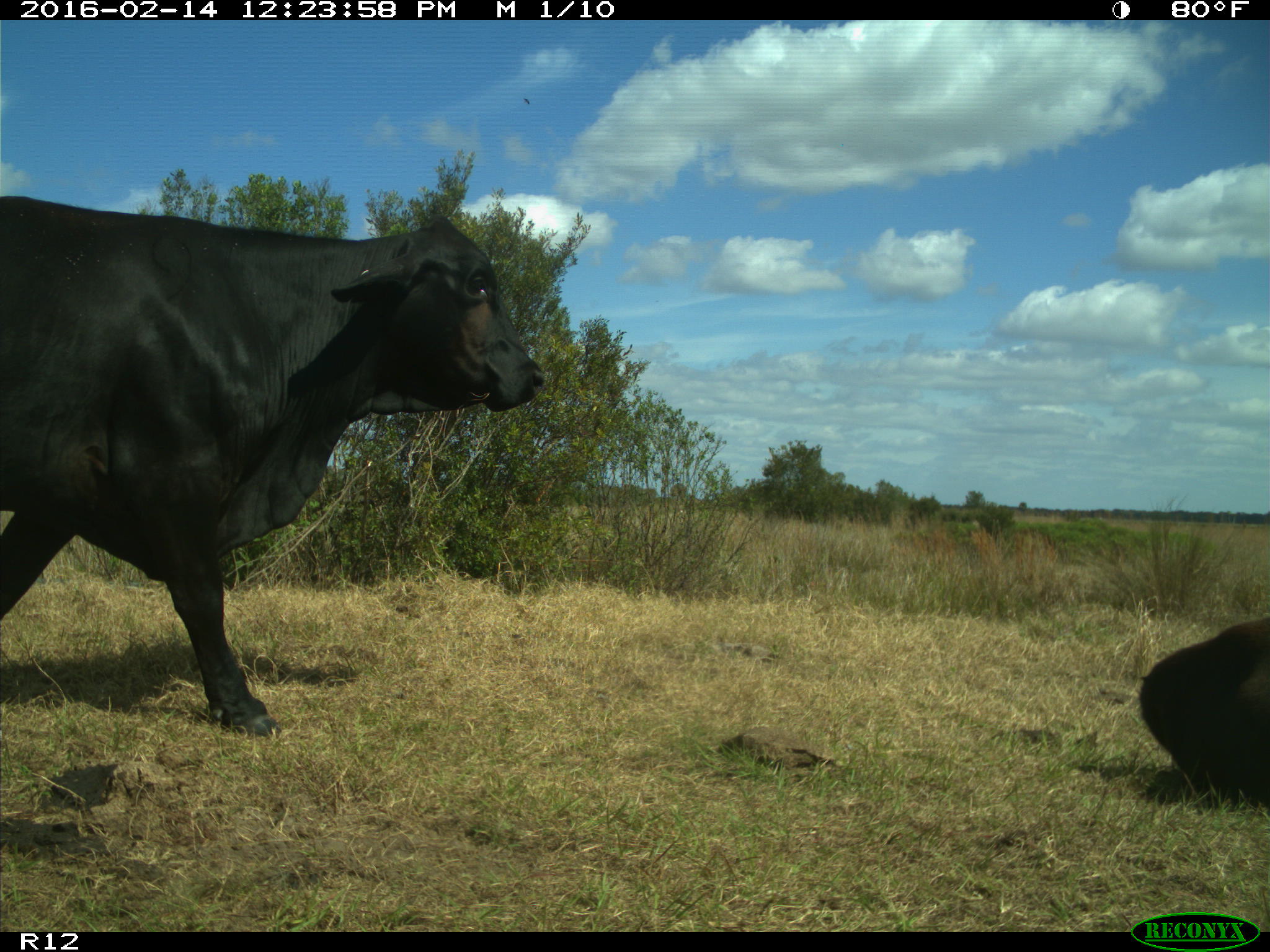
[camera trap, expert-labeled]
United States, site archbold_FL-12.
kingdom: Animalia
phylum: Chordata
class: Mammalia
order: Artiodactyla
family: Bovidae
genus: Bos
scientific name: Bos taurus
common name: domestic cow